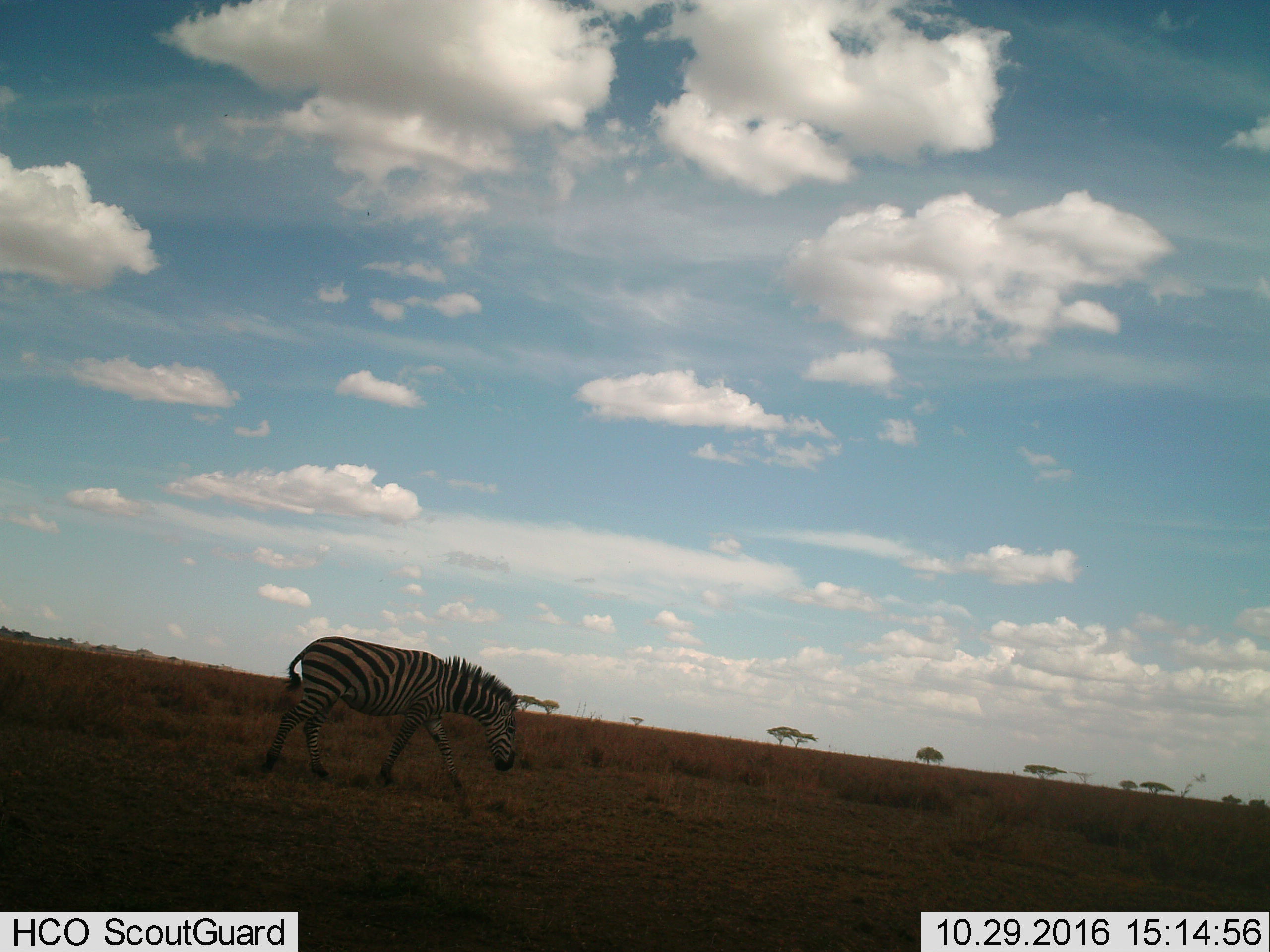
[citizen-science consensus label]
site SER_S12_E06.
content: unidentified animal